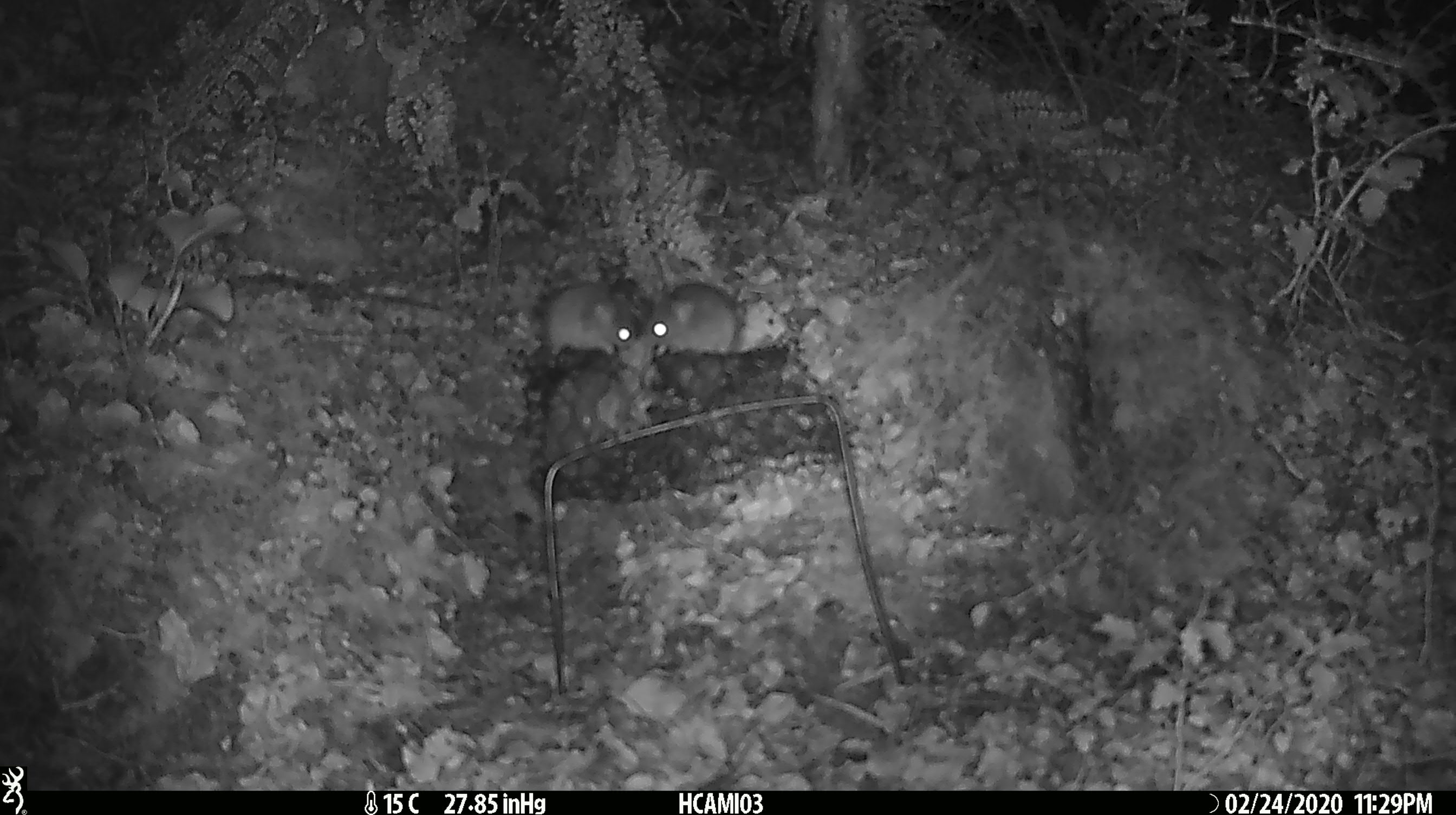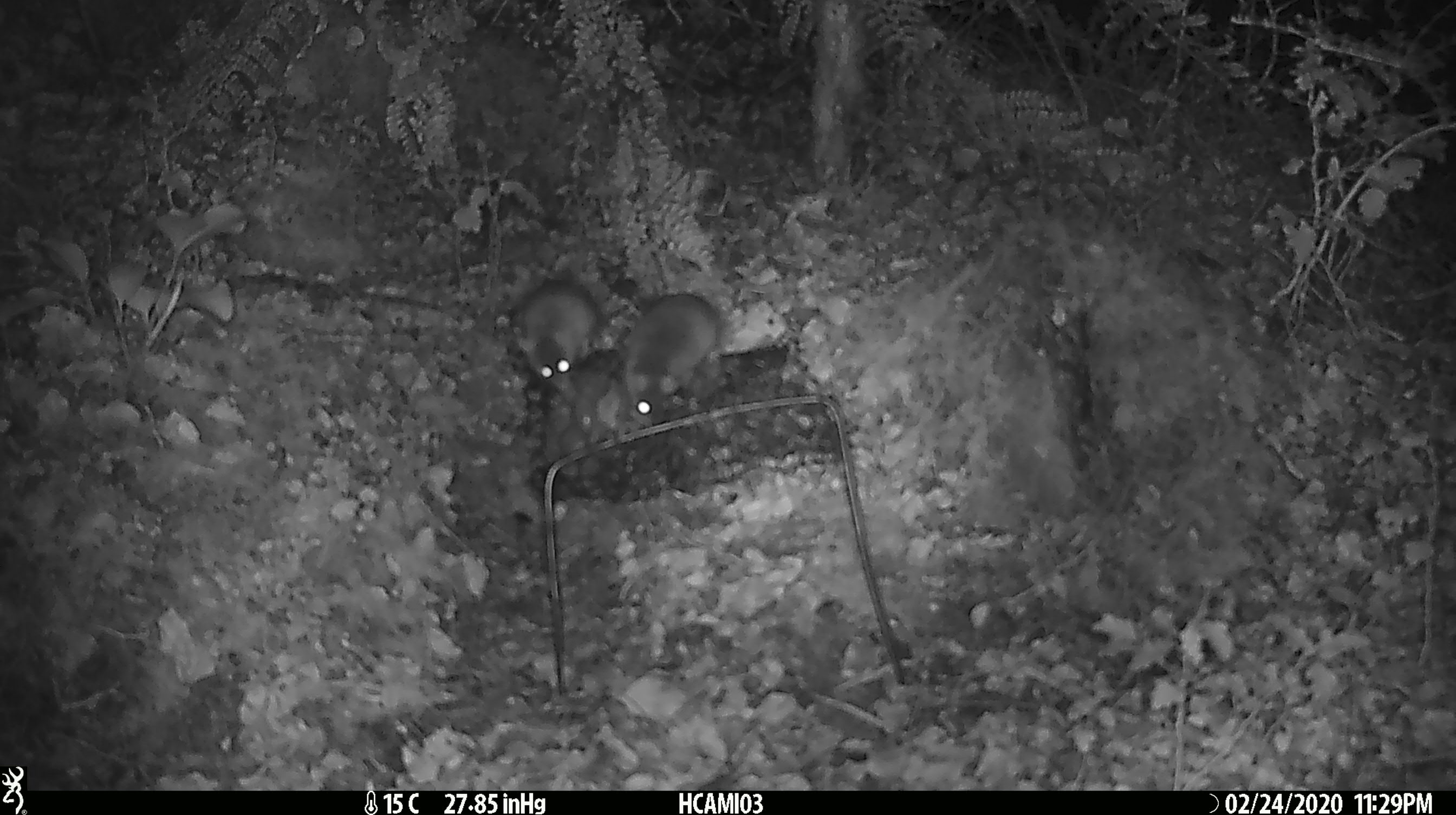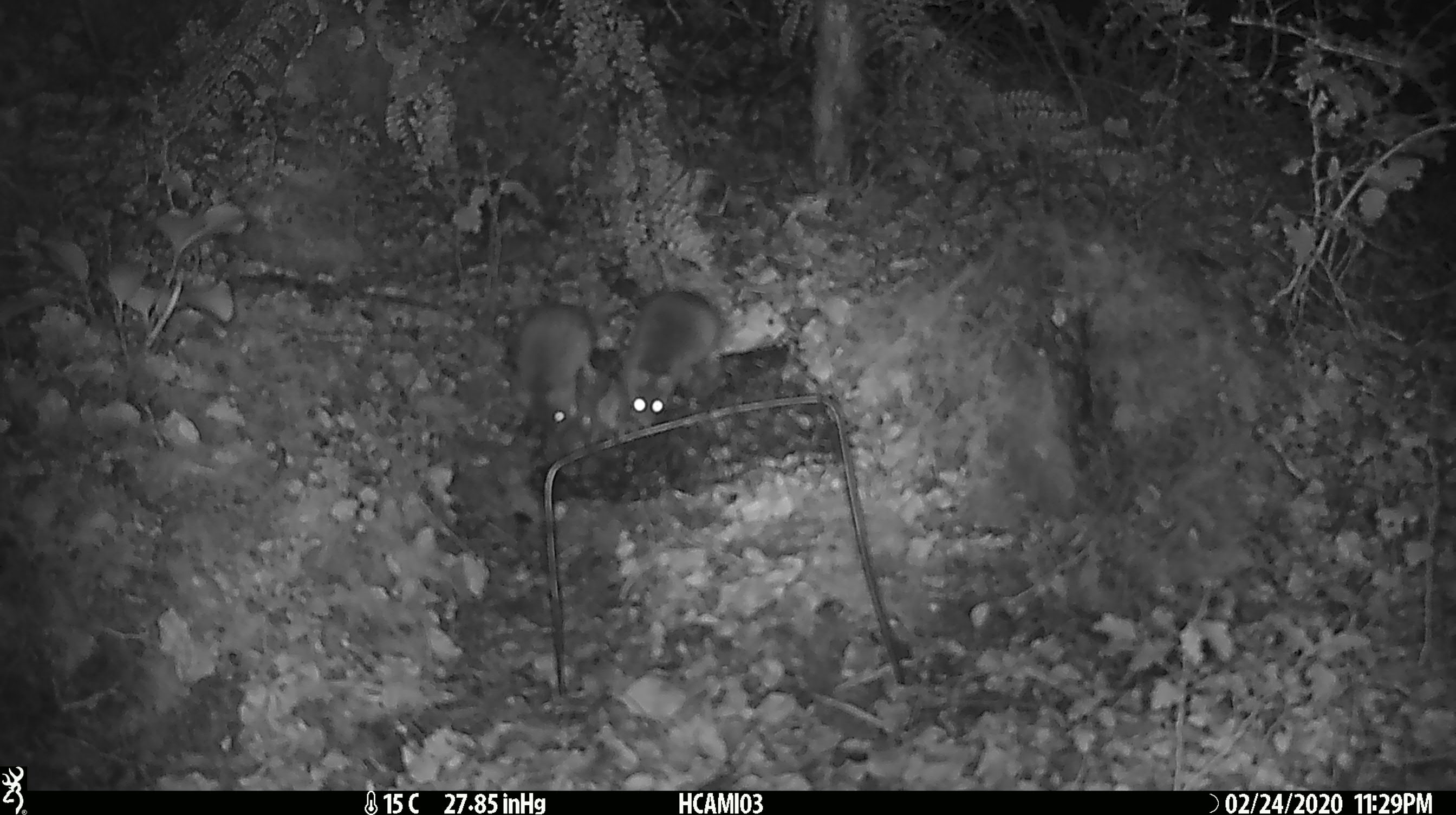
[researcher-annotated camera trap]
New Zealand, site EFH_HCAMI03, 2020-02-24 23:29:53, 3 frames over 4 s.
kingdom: Animalia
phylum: Chordata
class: Mammalia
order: Rodentia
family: Muridae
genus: Mus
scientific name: Mus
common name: mouse